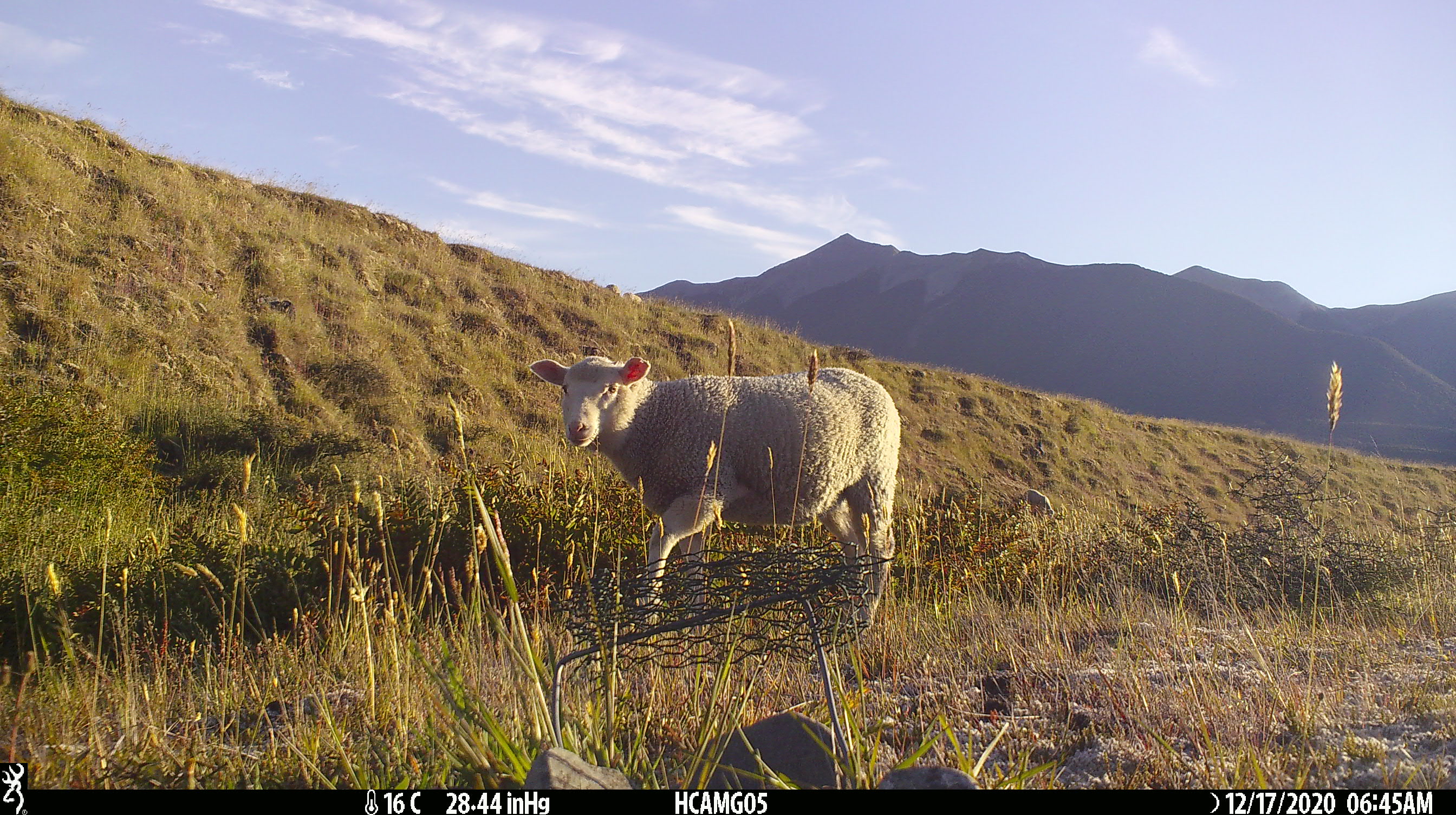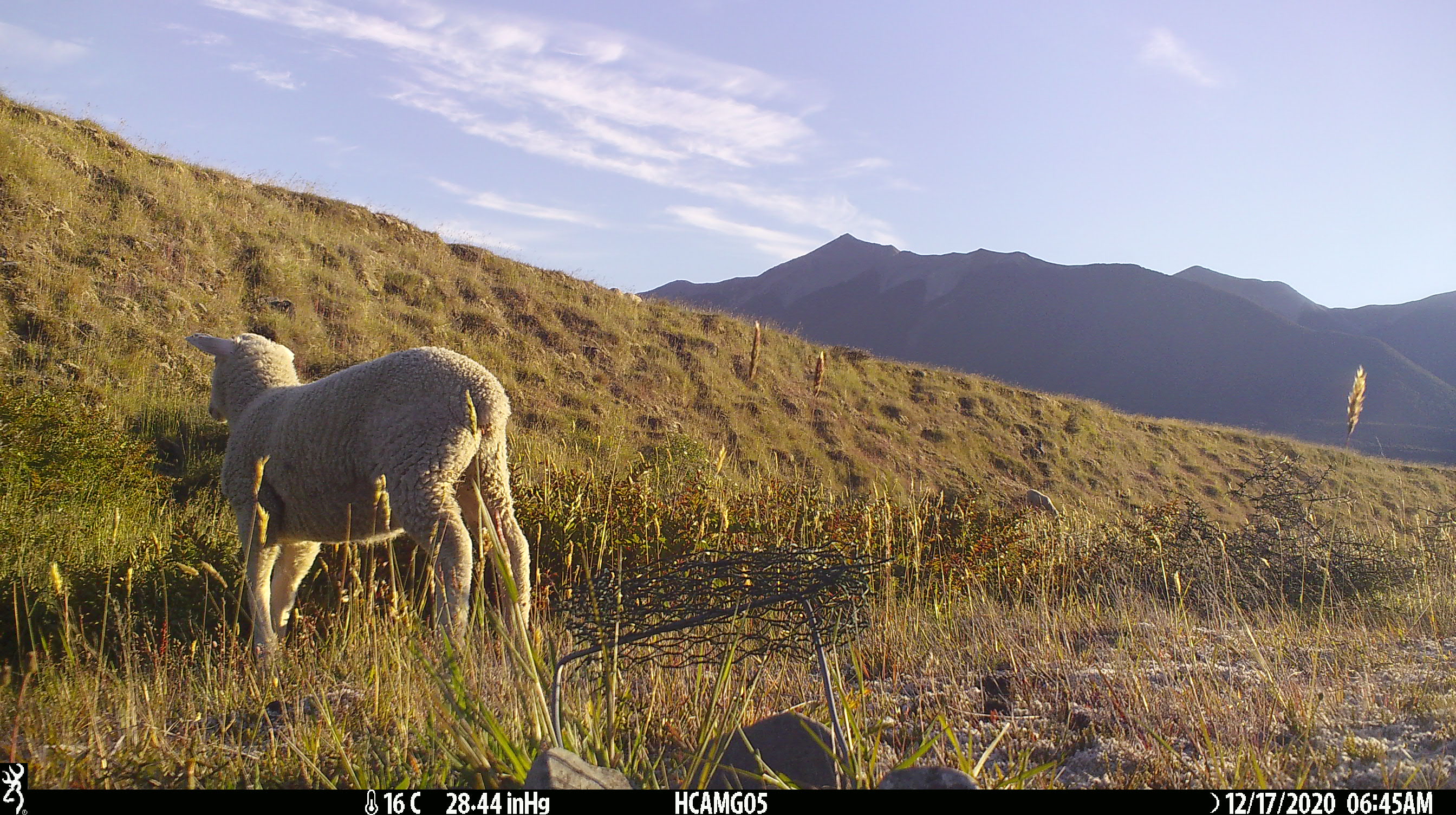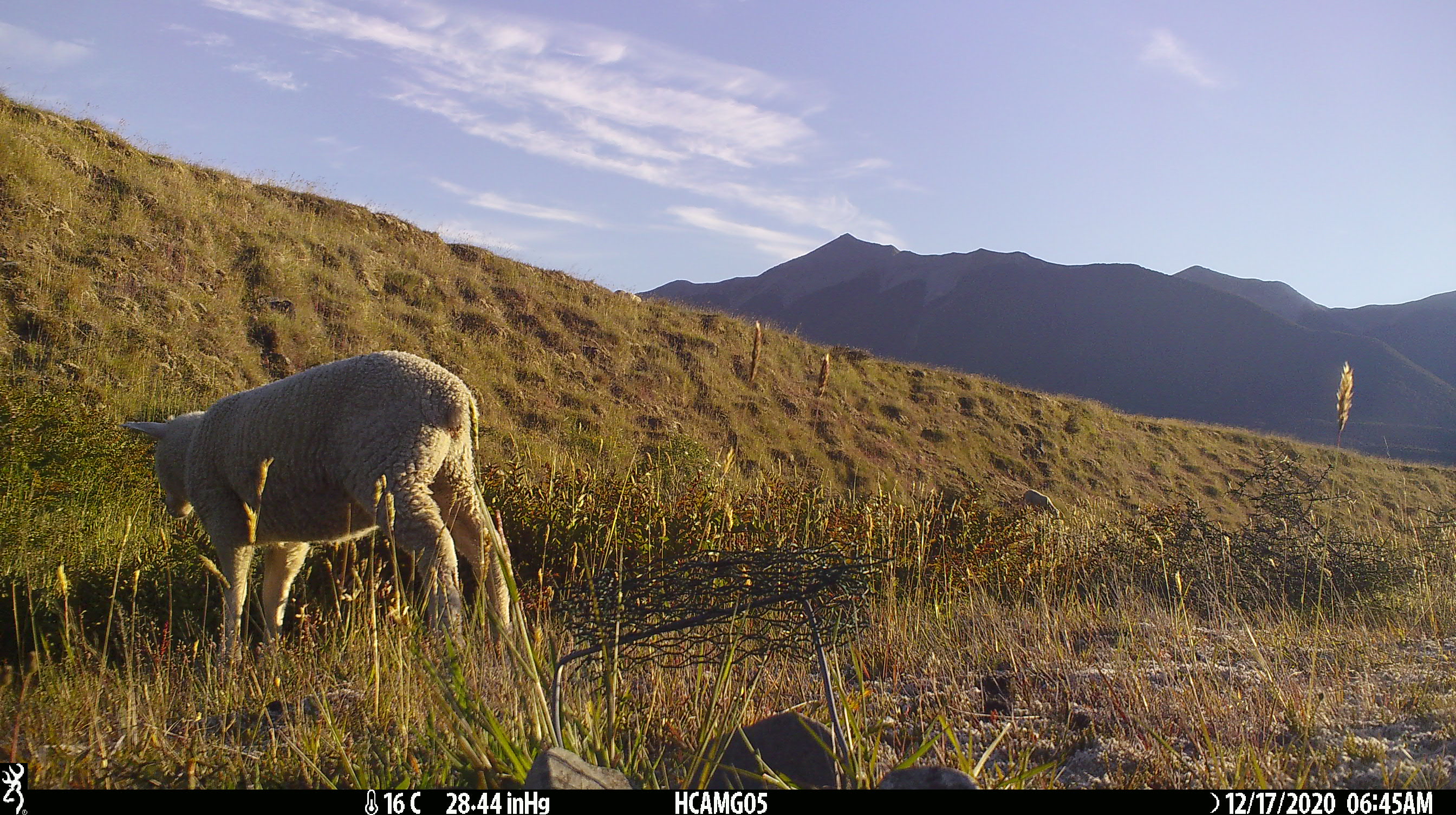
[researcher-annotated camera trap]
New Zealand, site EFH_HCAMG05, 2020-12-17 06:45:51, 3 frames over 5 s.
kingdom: Animalia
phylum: Chordata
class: Mammalia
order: Artiodactyla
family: Bovidae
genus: Ovis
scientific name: Ovis aries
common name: domestic sheep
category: sheep